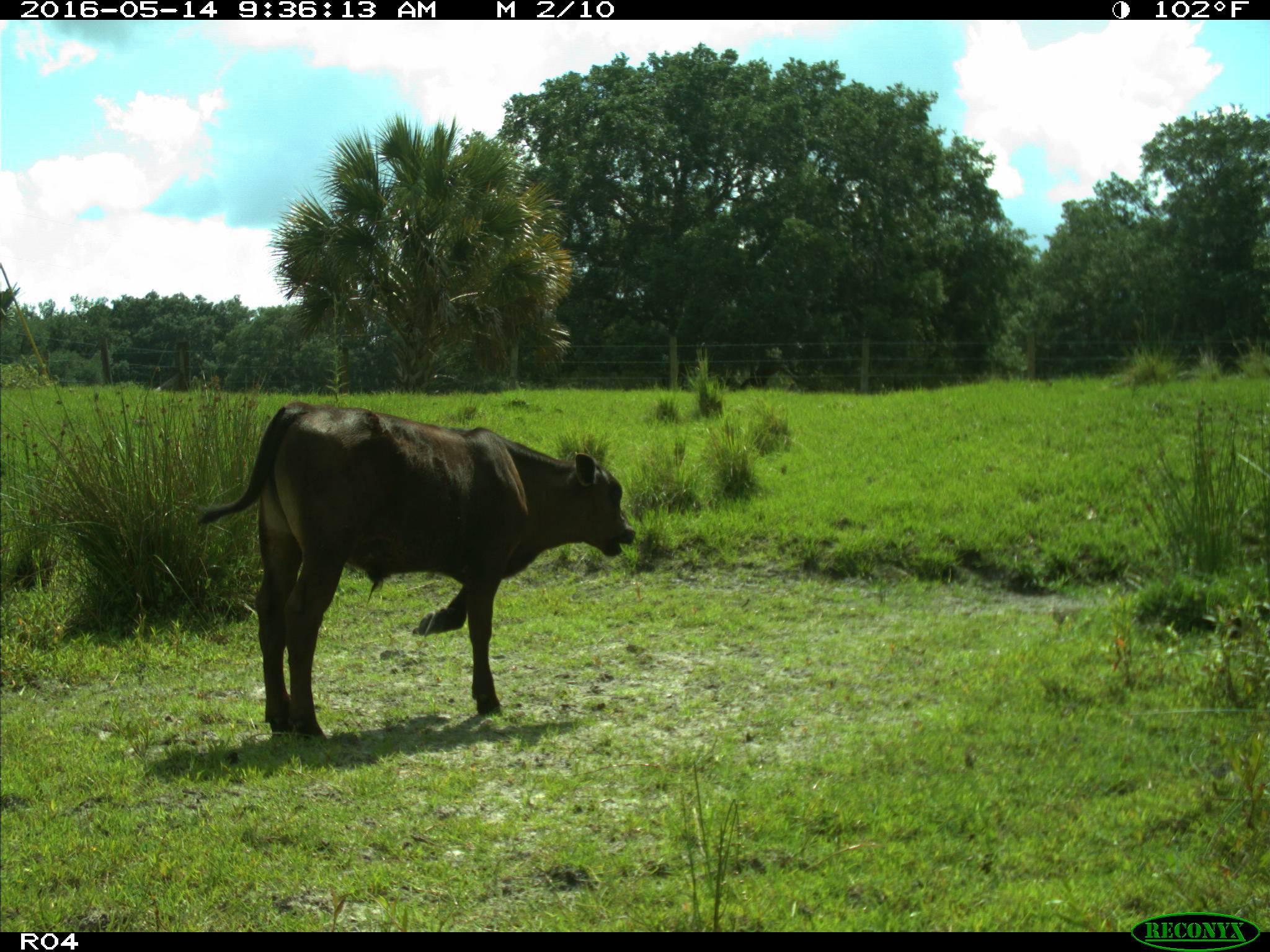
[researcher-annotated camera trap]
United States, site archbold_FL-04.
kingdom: Animalia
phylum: Chordata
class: Mammalia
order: Artiodactyla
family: Bovidae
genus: Bos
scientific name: Bos taurus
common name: domestic cow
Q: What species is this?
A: Bos taurus (domestic cow).